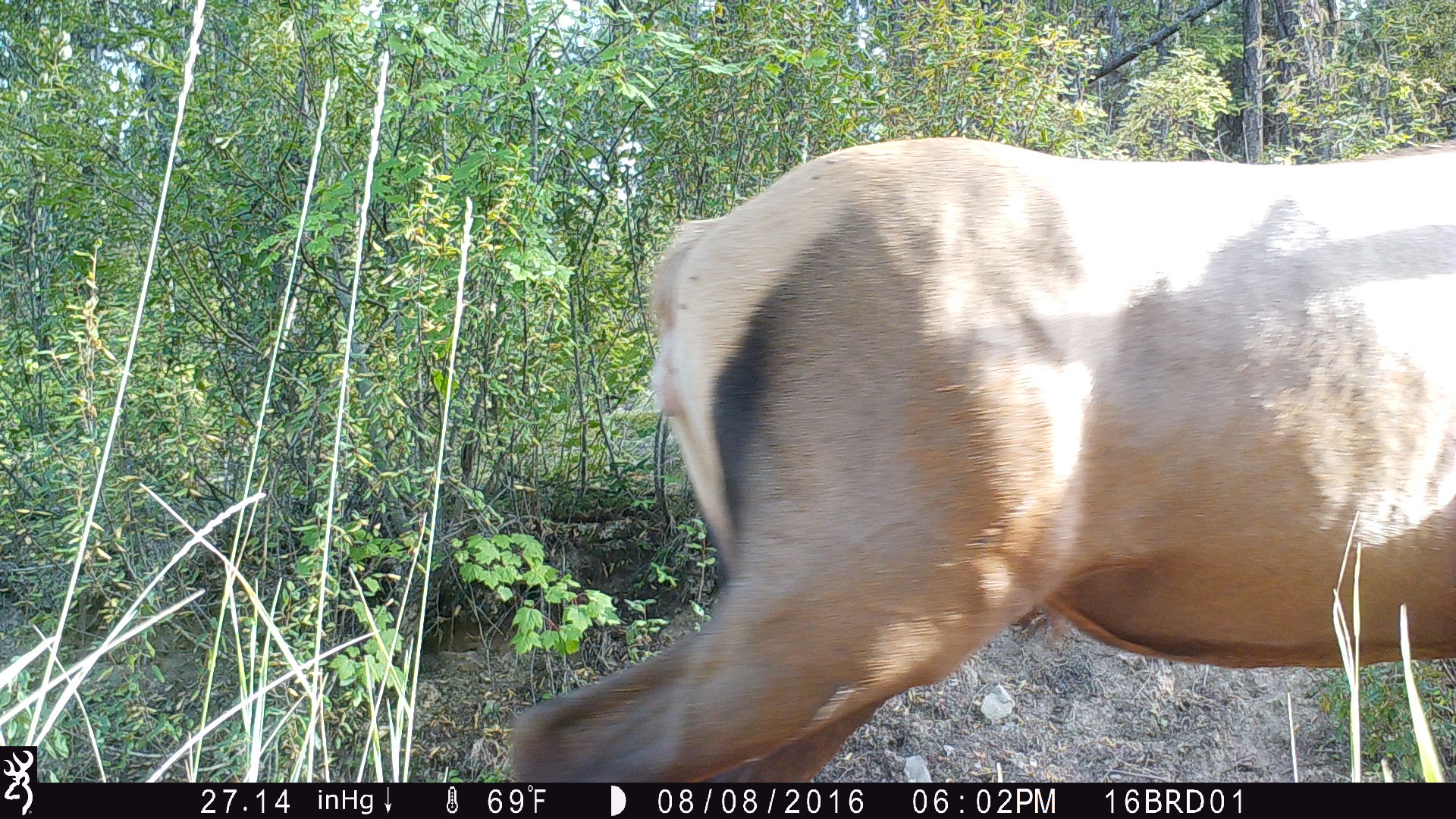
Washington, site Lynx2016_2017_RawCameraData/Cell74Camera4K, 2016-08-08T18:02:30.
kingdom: Animalia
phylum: Chordata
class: Mammalia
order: Artiodactyla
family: Cervidae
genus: Cervus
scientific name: Cervus canadensis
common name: elk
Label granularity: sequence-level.